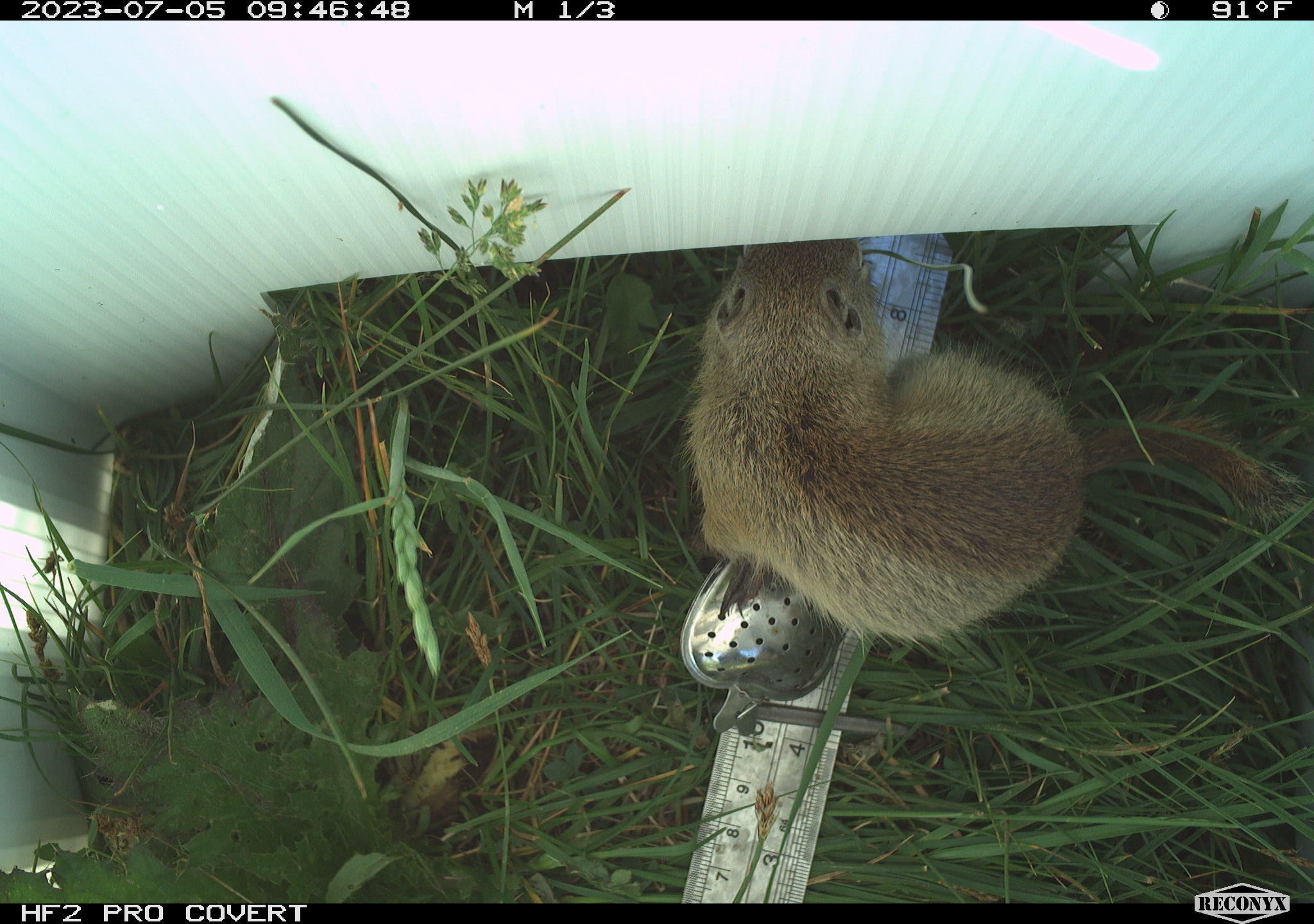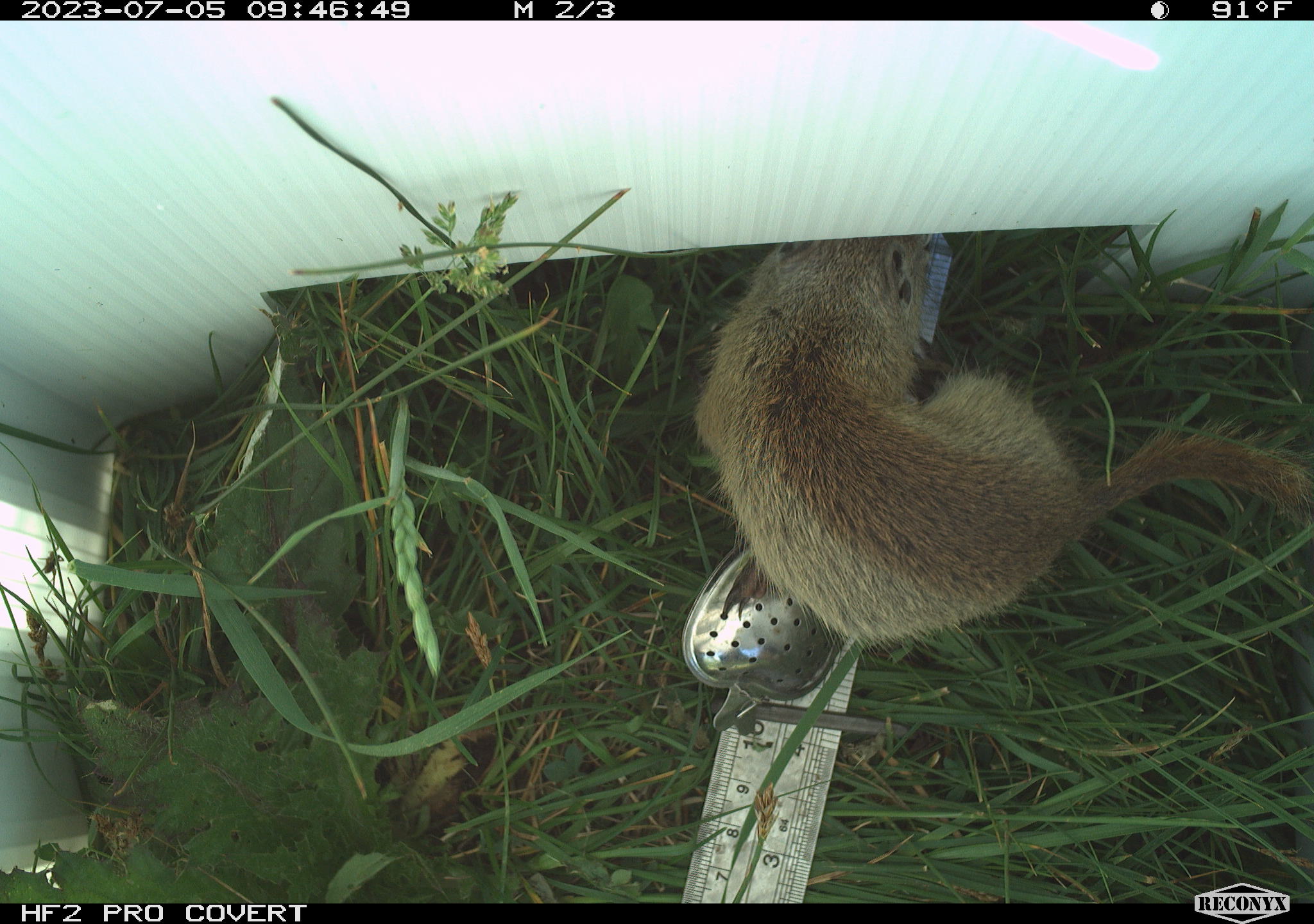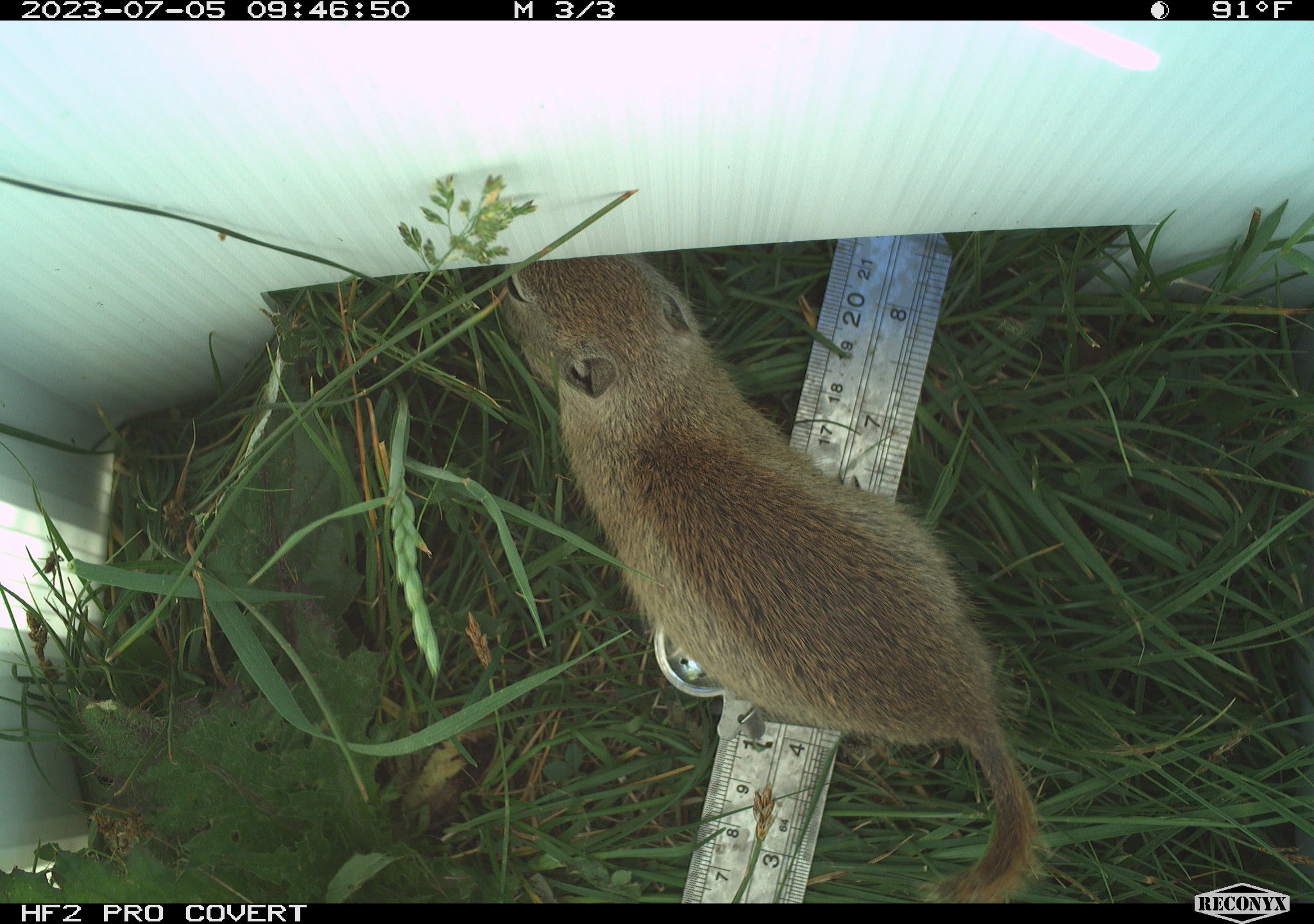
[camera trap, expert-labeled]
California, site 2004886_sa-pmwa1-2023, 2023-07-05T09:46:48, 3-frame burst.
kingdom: Animalia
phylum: Chordata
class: Mammalia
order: Rodentia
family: Sciuridae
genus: Urocitellus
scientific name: Urocitellus beldingi beldingi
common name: belding's ground squirrel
Belding's ground squirrel (Urocitellus beldingi beldingi).